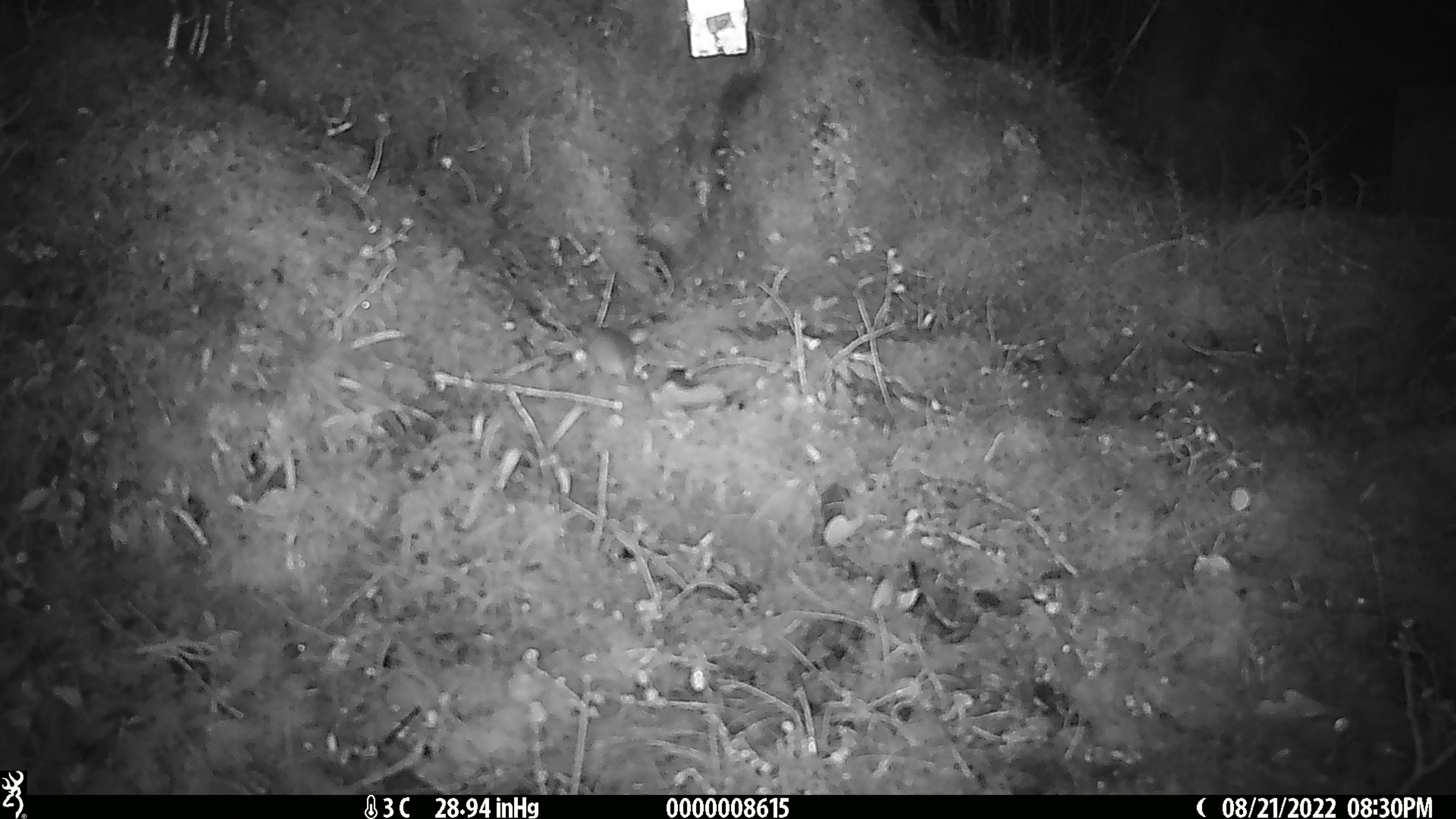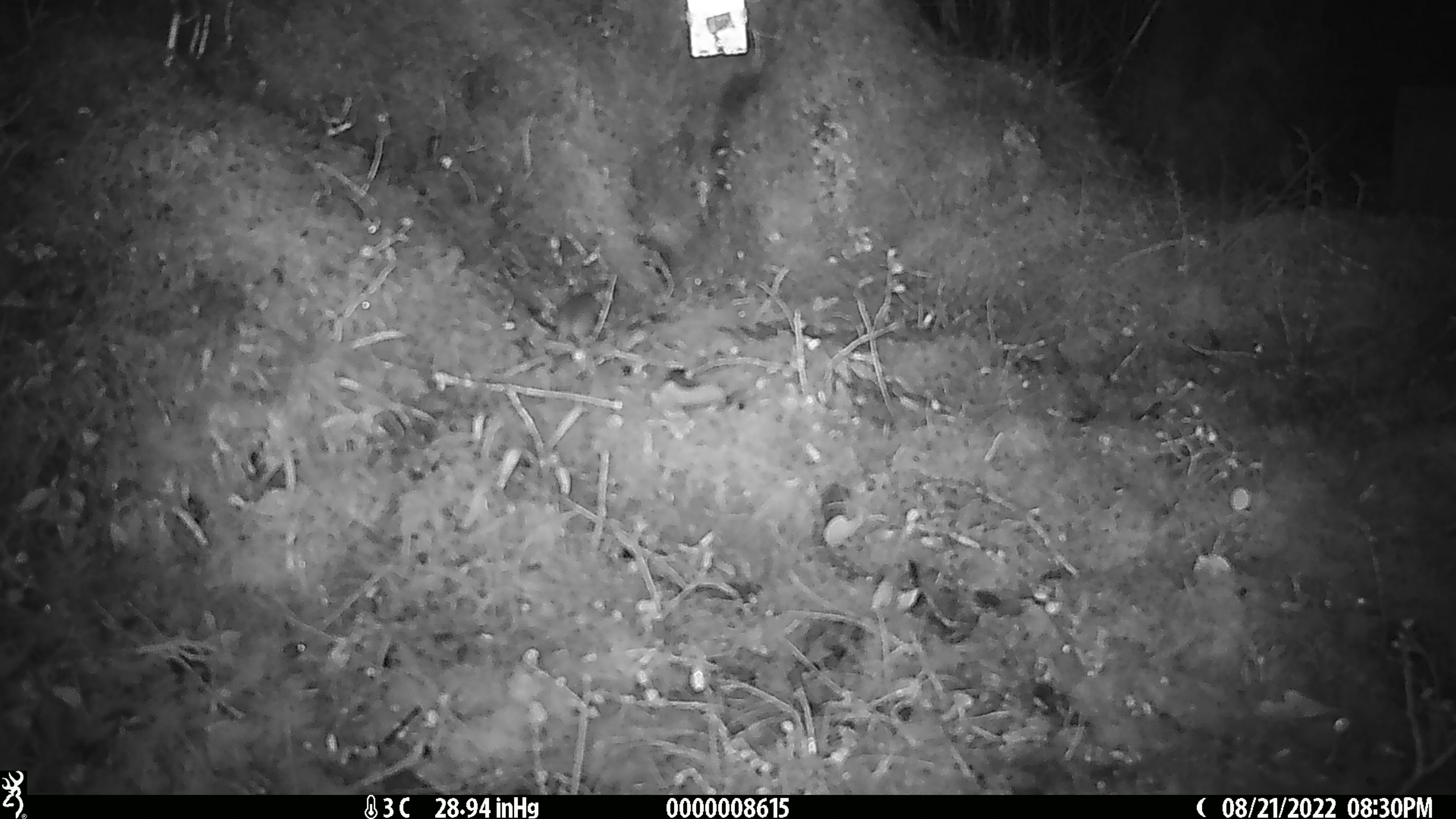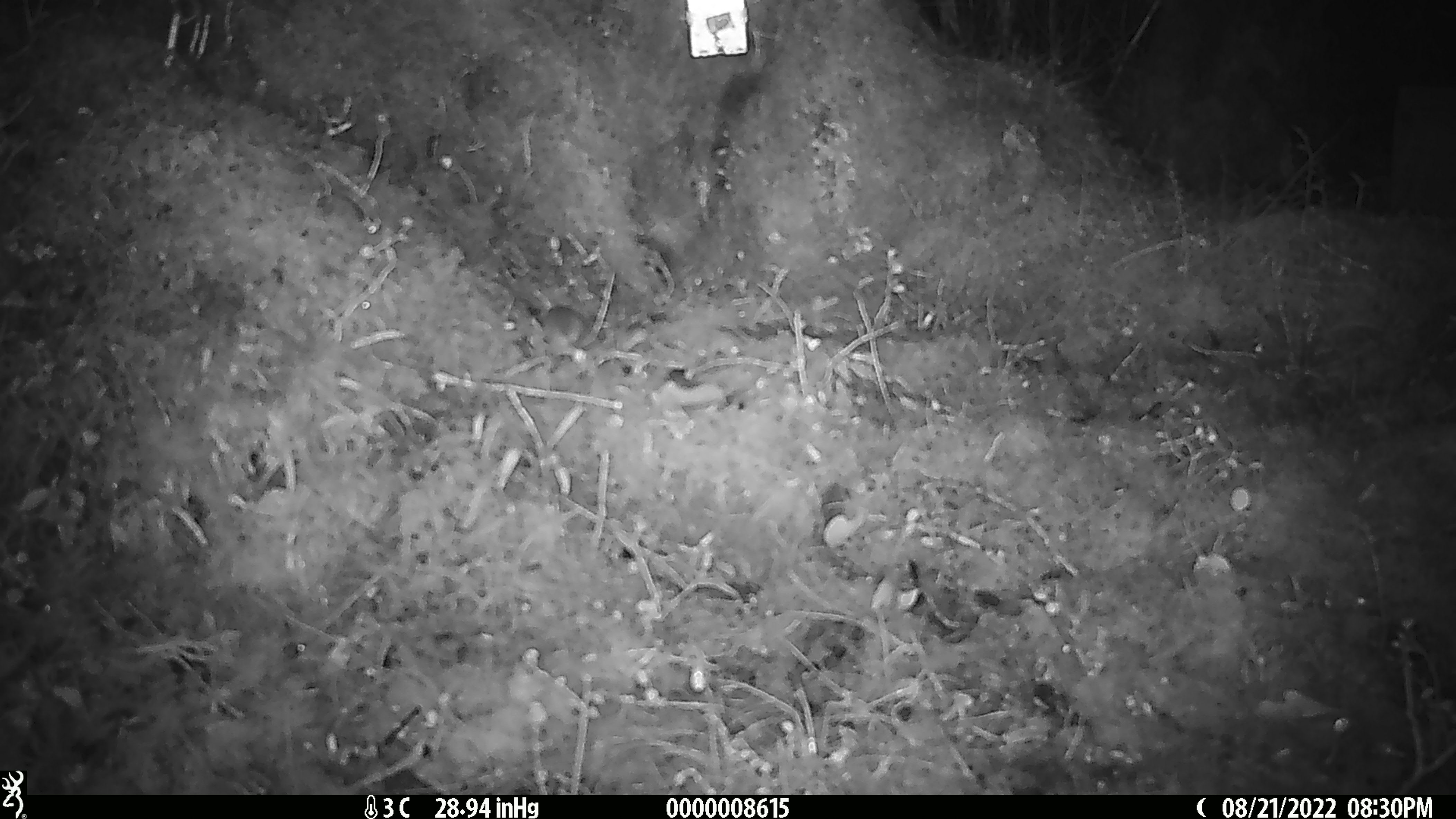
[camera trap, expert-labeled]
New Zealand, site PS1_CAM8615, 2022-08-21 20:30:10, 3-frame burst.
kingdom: Animalia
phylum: Chordata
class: Mammalia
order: Rodentia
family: Muridae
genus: Mus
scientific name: Mus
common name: mouse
Mouse (Mus).